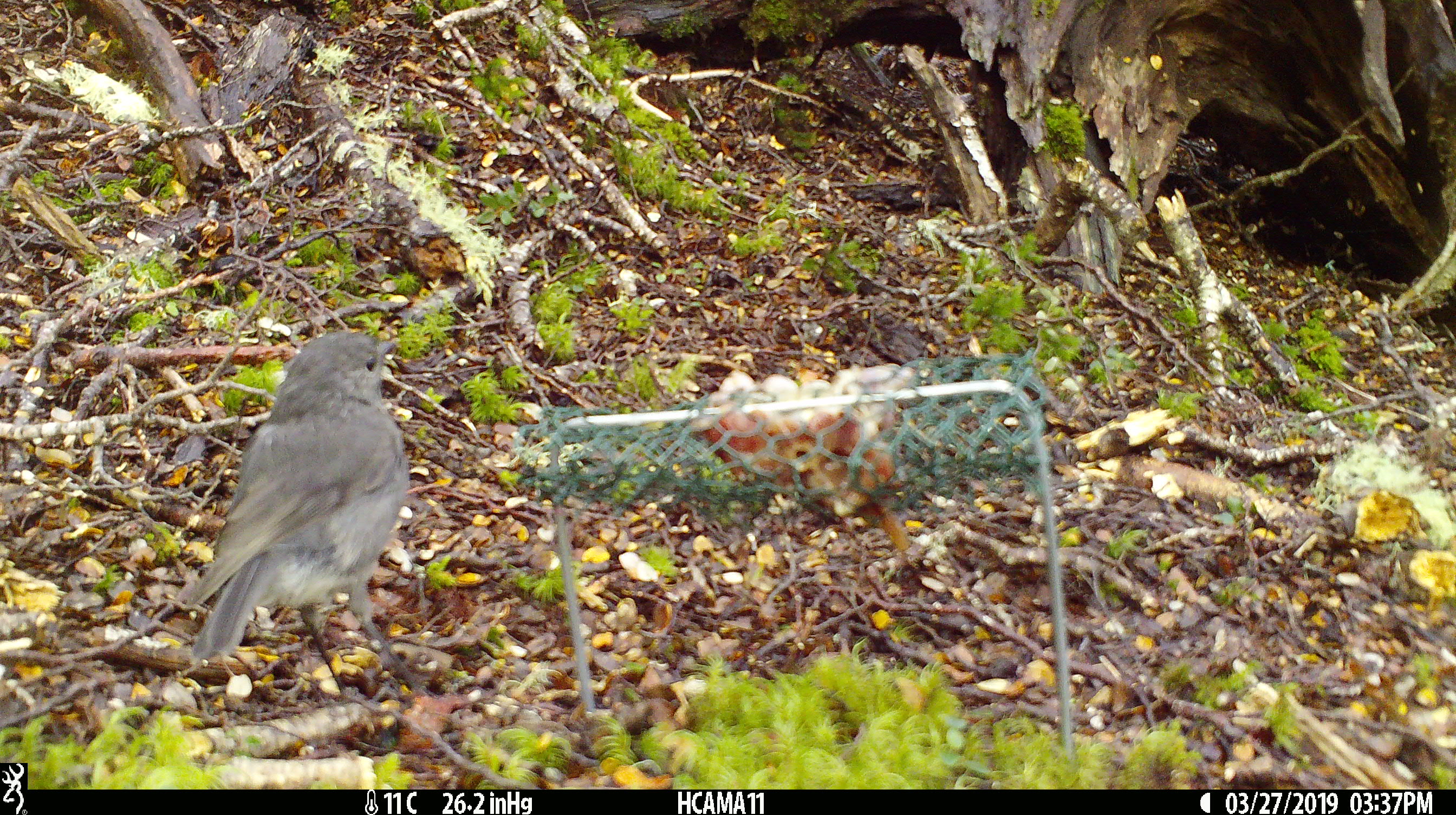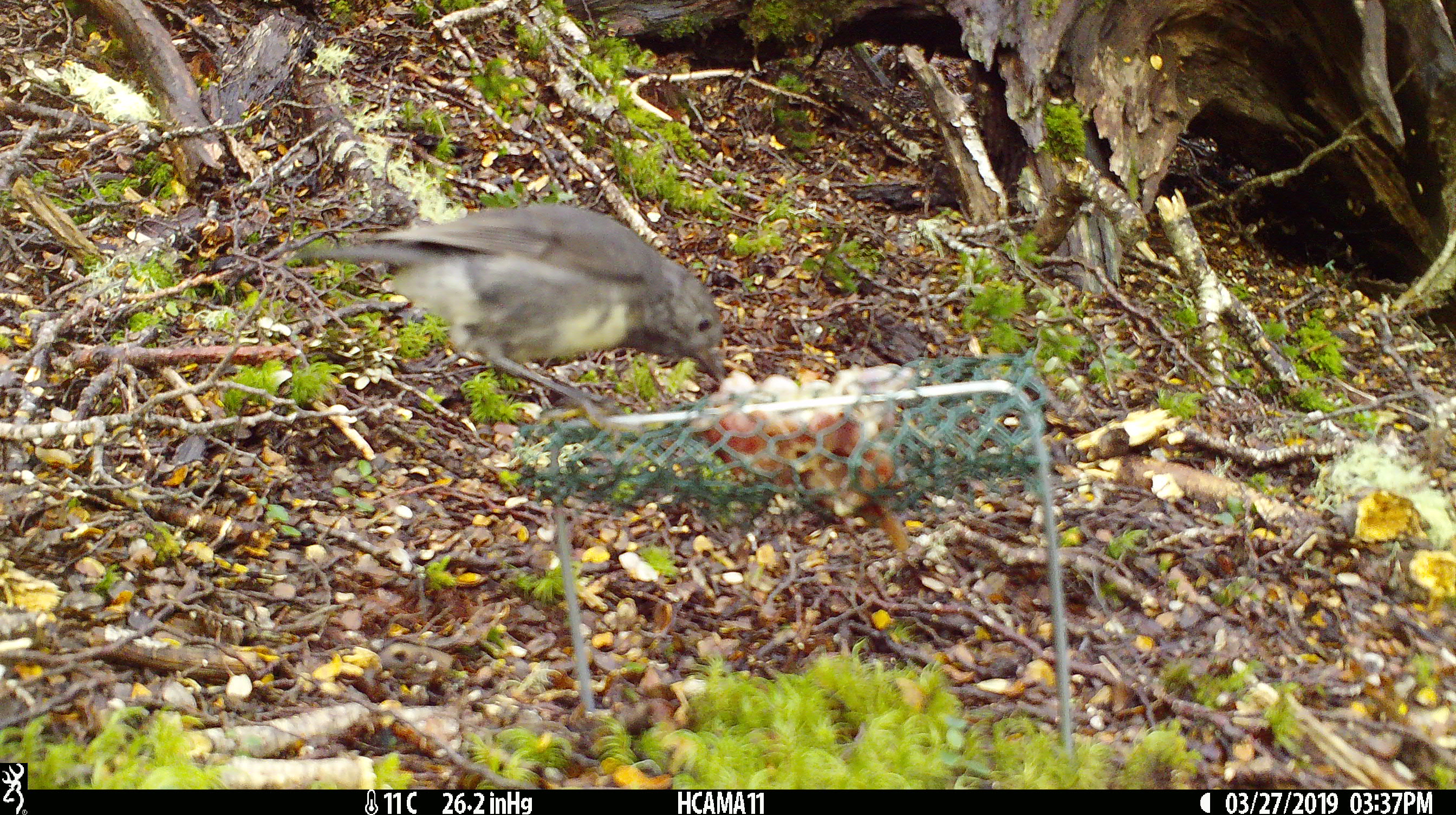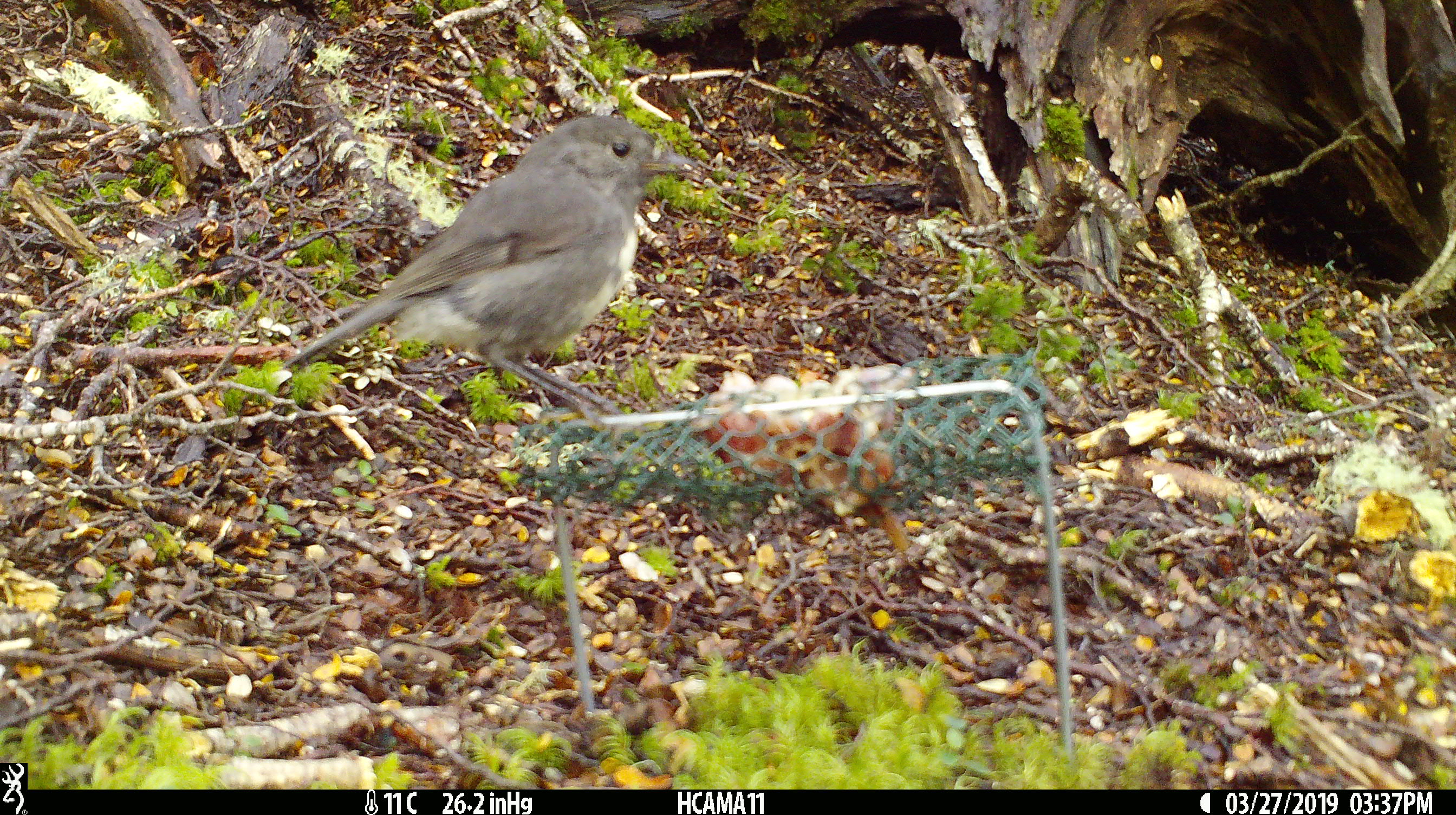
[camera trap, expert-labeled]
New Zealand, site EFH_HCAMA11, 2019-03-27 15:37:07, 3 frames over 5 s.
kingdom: Animalia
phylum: Chordata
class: Aves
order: Passeriformes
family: Petroicidae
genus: Petroica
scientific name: Petroica australis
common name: new zealand robin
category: robin